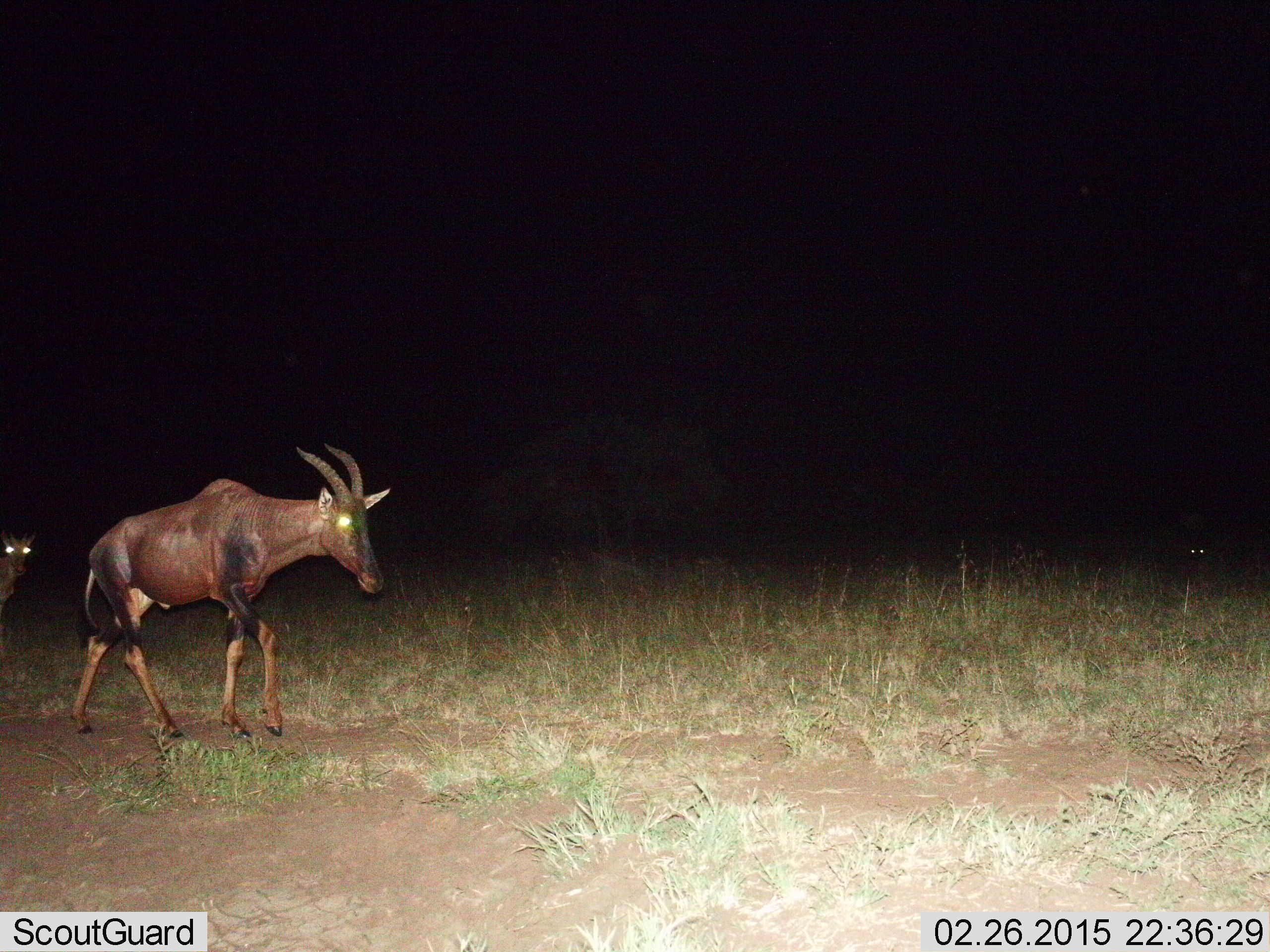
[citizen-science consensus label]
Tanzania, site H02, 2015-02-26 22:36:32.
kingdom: Animalia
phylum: Chordata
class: Mammalia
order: Artiodactyla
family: Bovidae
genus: Damaliscus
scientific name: Damaliscus lunatus jimela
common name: topi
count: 2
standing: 0%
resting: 0%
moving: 100%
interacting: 0%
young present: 20%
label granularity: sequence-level